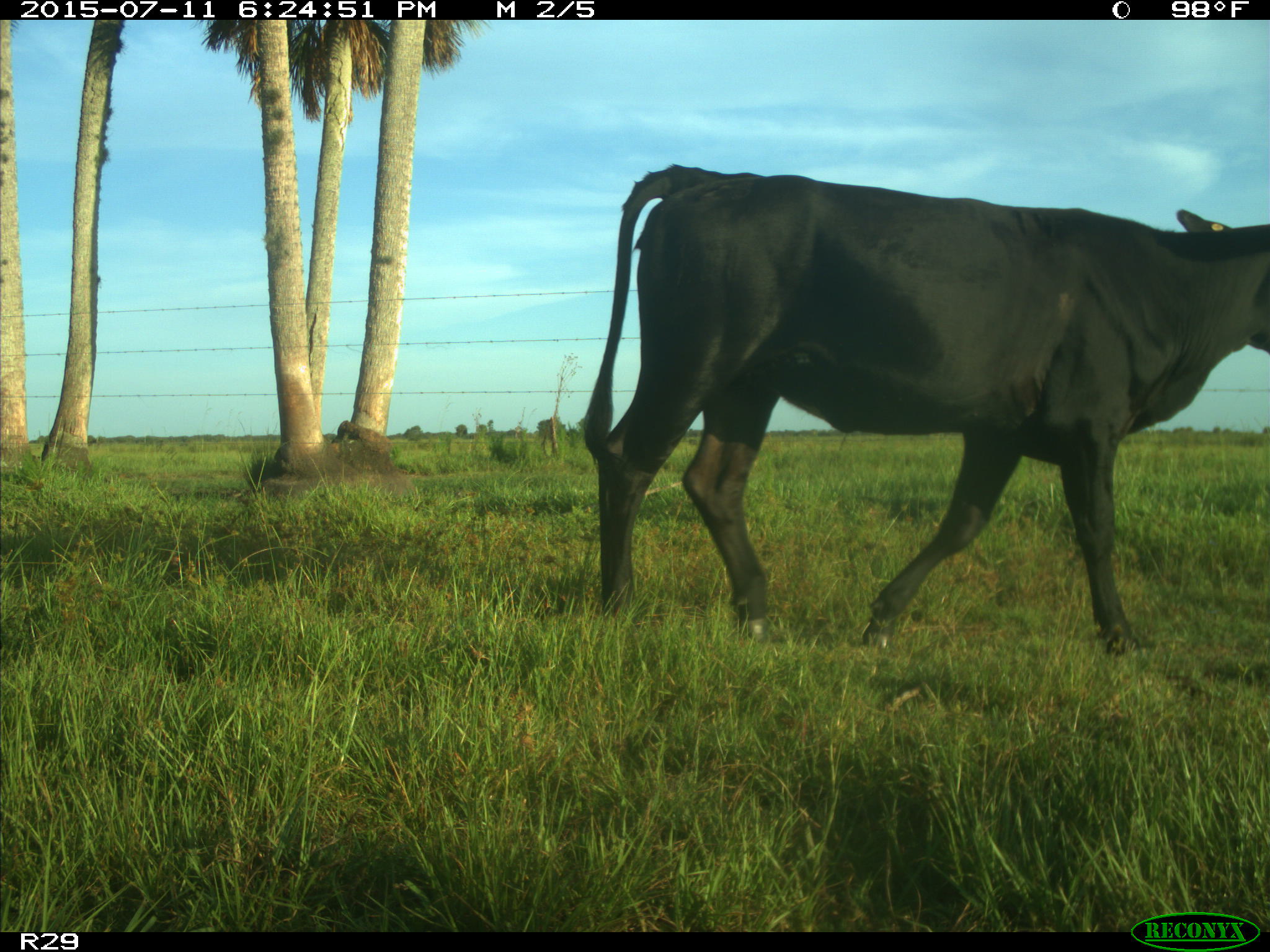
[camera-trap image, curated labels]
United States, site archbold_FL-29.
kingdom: Animalia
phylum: Chordata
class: Mammalia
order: Artiodactyla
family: Bovidae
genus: Bos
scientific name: Bos taurus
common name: domestic cow